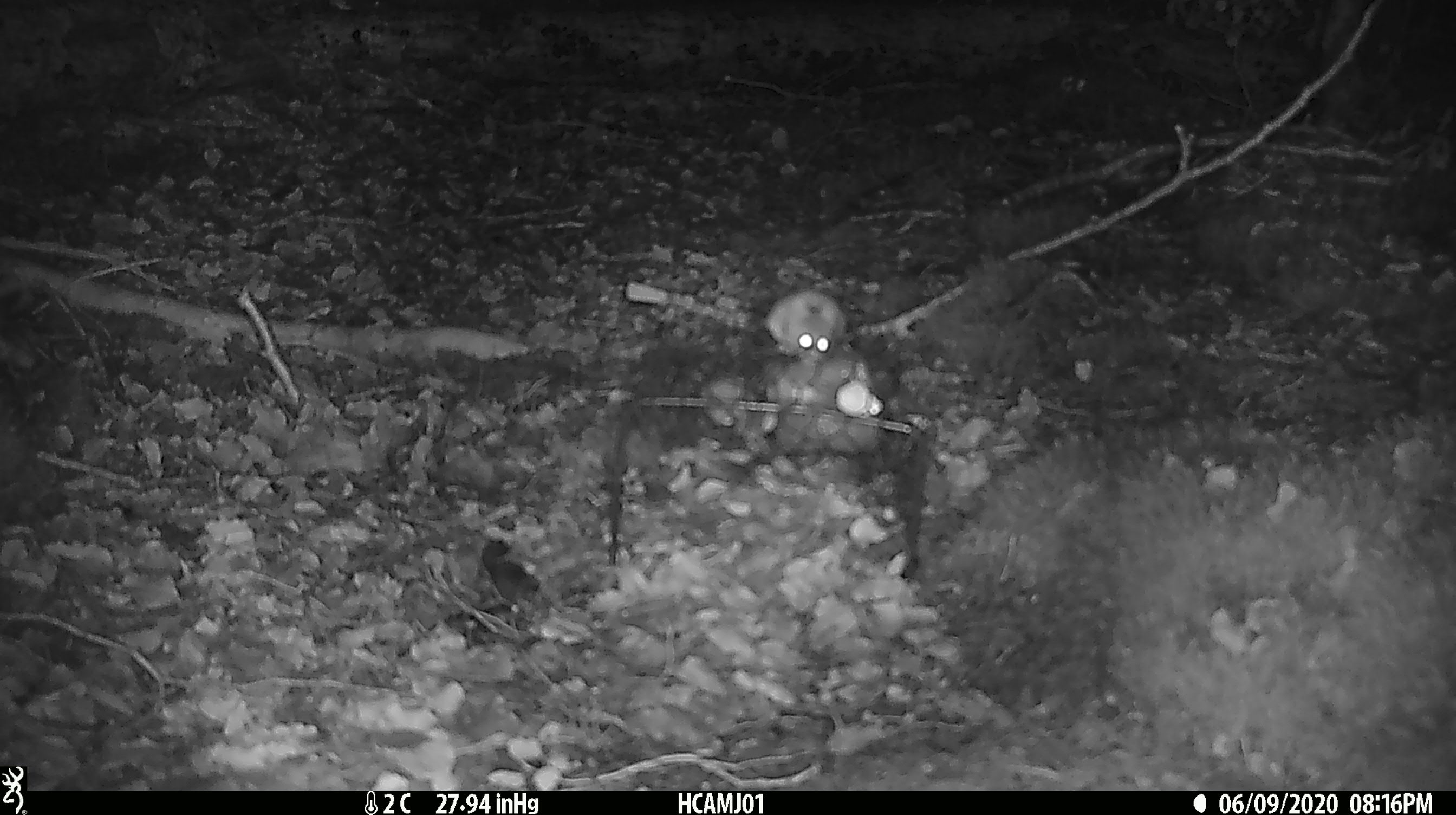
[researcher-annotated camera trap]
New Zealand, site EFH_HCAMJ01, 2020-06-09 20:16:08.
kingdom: Animalia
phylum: Chordata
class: Mammalia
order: Rodentia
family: Muridae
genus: Mus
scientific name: Mus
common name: mouse